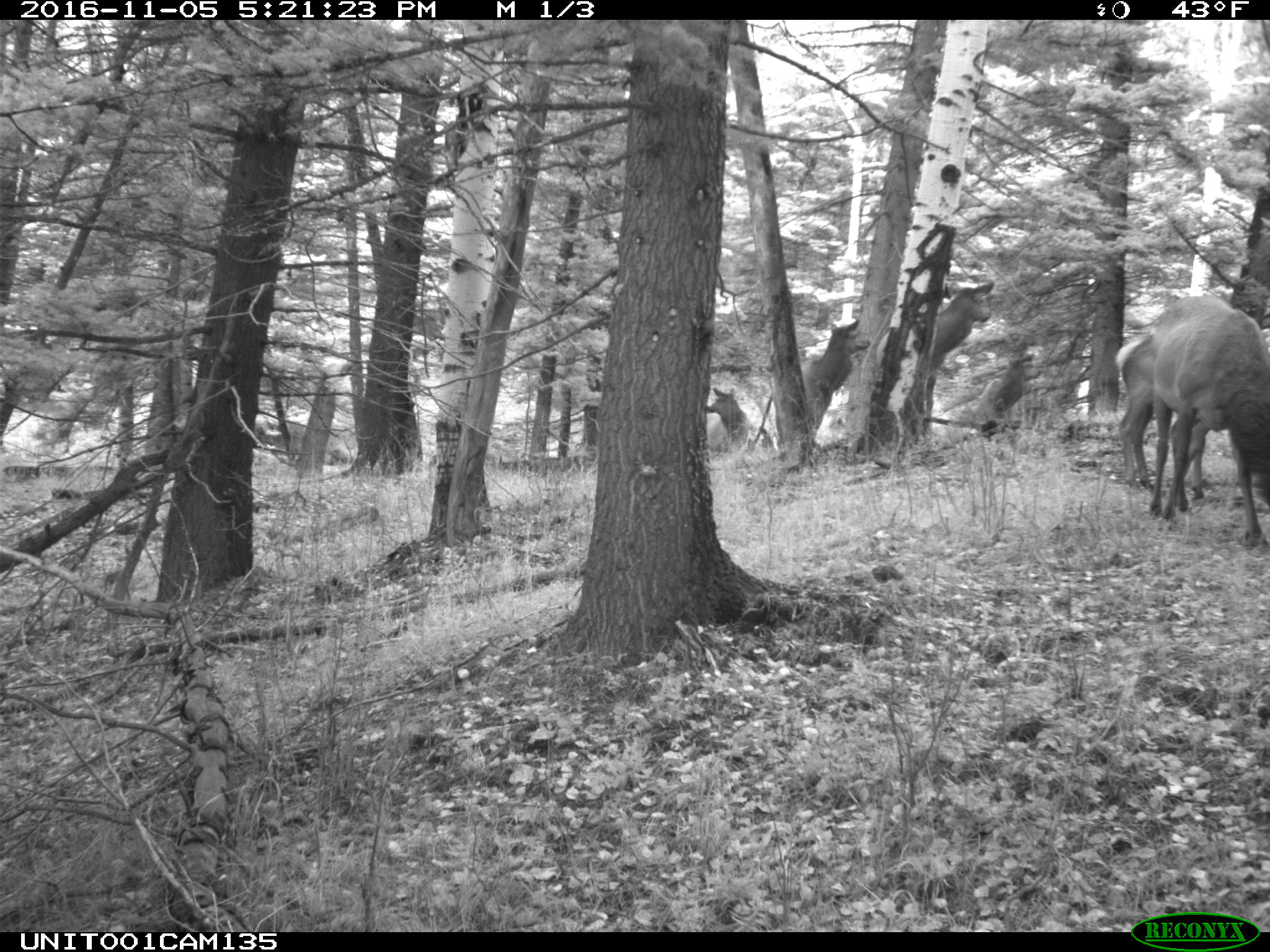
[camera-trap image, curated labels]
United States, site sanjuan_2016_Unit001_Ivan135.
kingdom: Animalia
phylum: Chordata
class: Mammalia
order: Artiodactyla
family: Cervidae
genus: Cervus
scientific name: Cervus elaphus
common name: red deer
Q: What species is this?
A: Cervus elaphus (red deer).